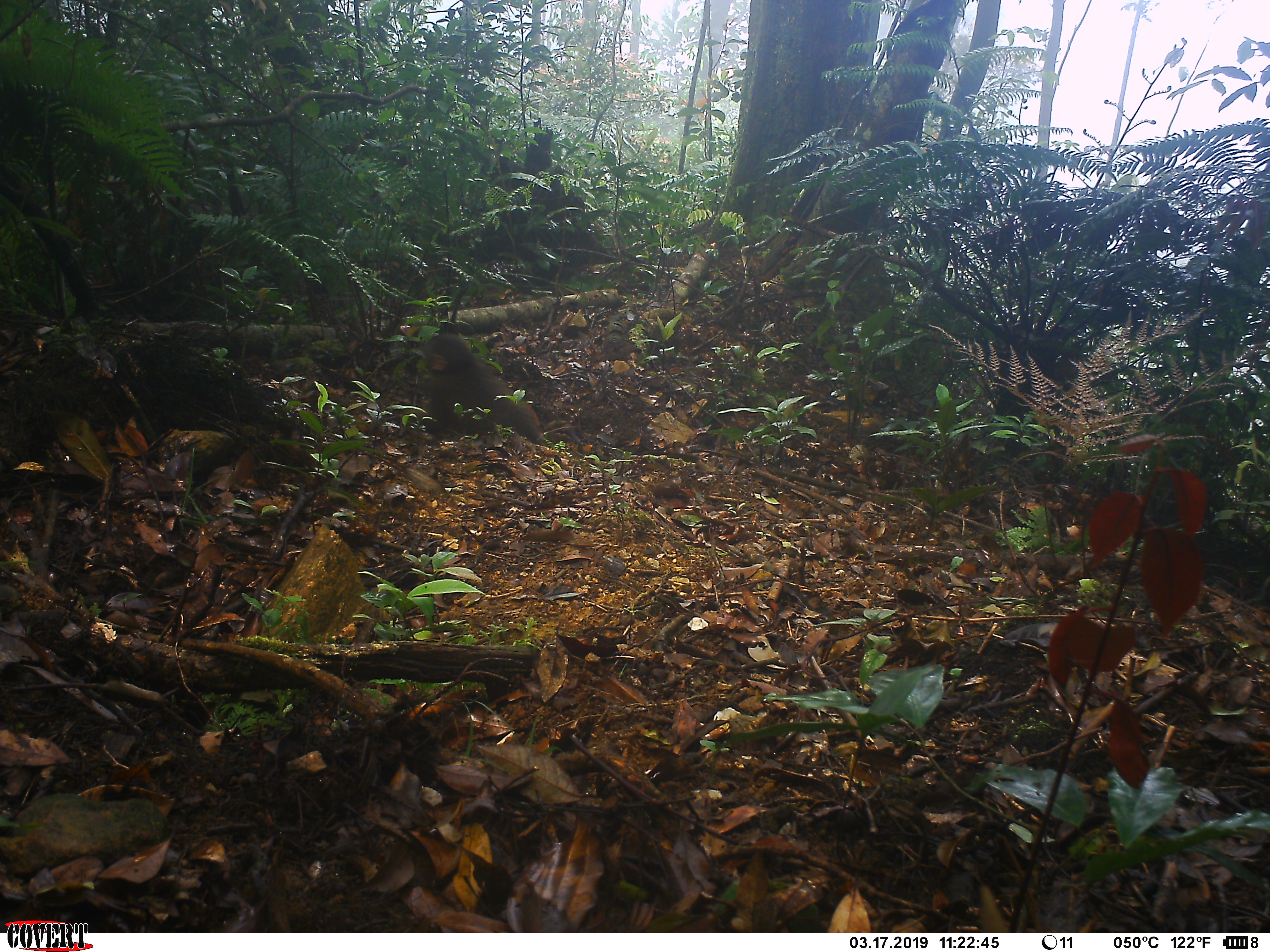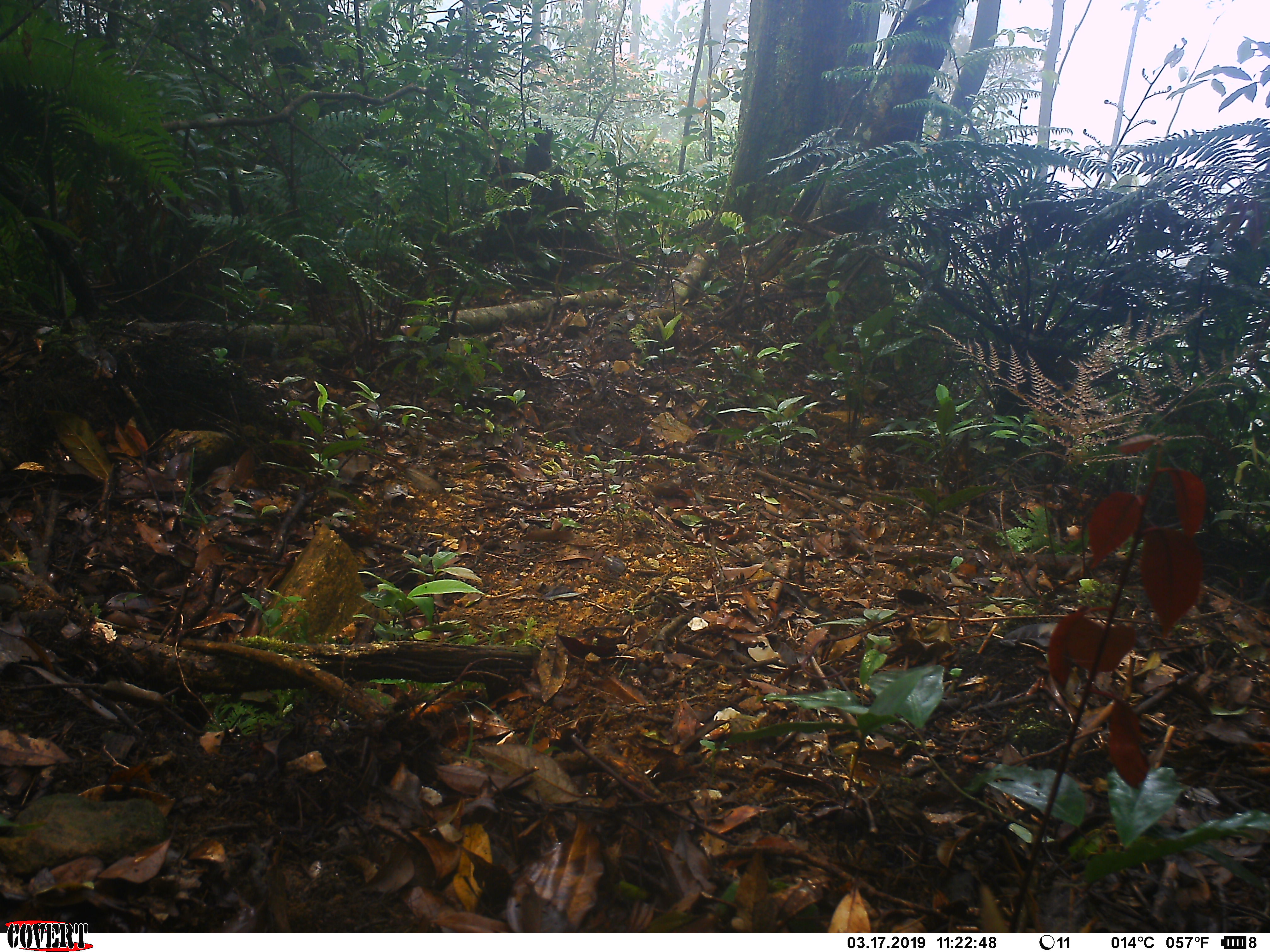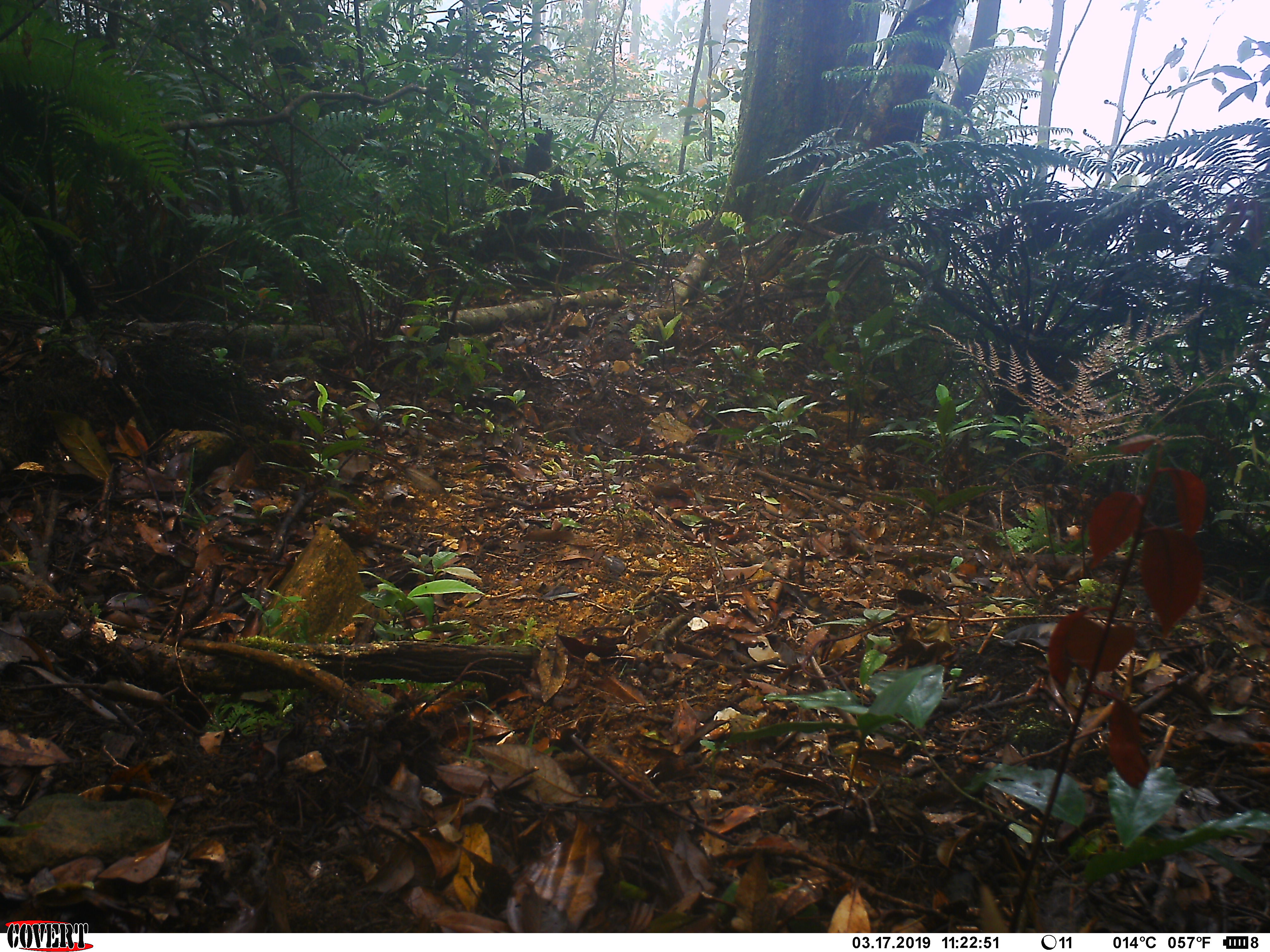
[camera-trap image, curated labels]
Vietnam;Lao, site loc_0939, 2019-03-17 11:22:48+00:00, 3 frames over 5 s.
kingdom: Animalia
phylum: Chordata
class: Mammalia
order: Primates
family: Cercopithecidae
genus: Macaca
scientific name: Macaca arctoides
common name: stump-tailed macaque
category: stump tailed macaque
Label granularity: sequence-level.